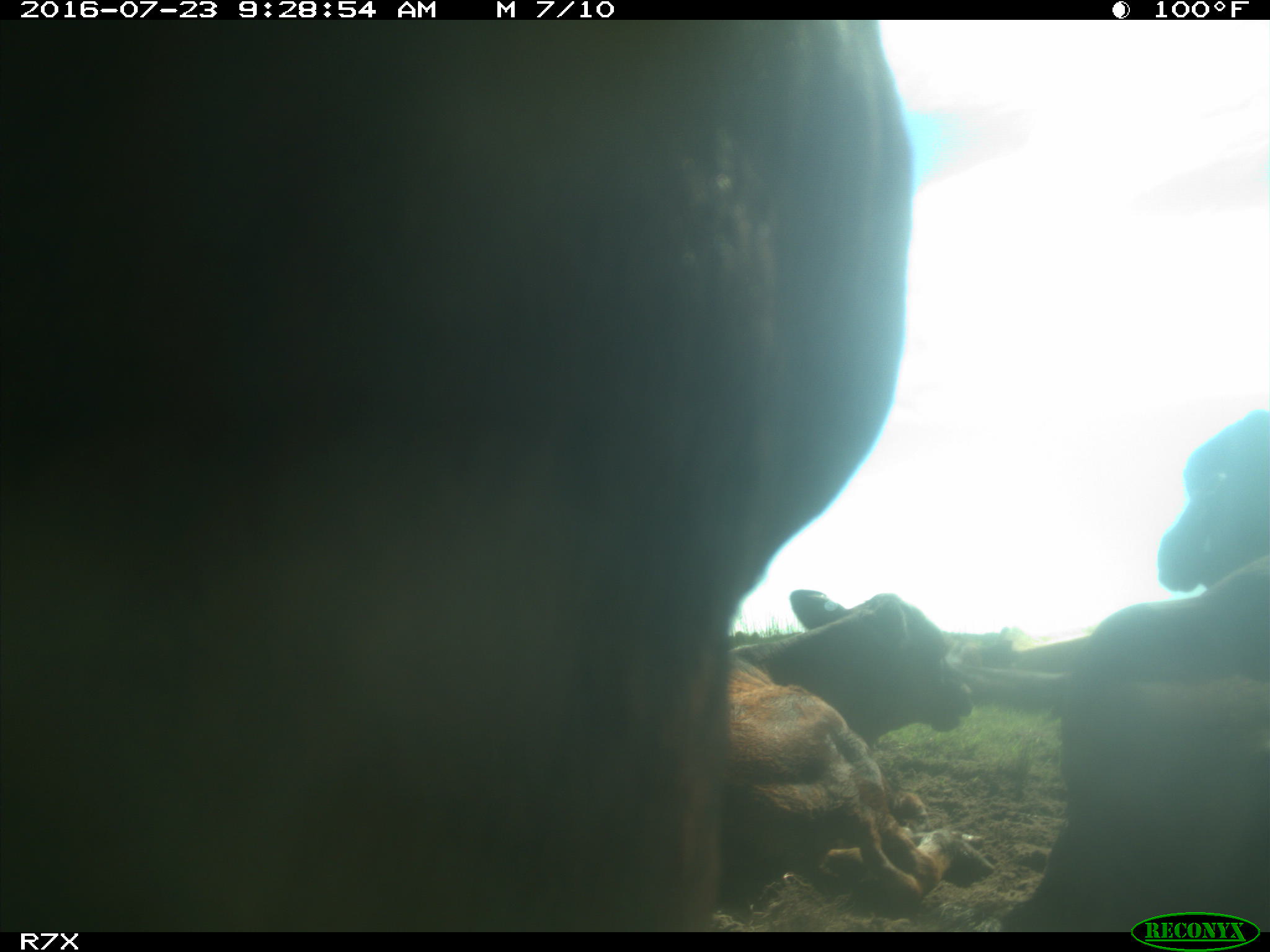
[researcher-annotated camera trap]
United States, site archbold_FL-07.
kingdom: Animalia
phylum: Chordata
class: Mammalia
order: Artiodactyla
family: Bovidae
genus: Bos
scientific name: Bos taurus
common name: domestic cow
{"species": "Bos taurus (domestic cow)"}